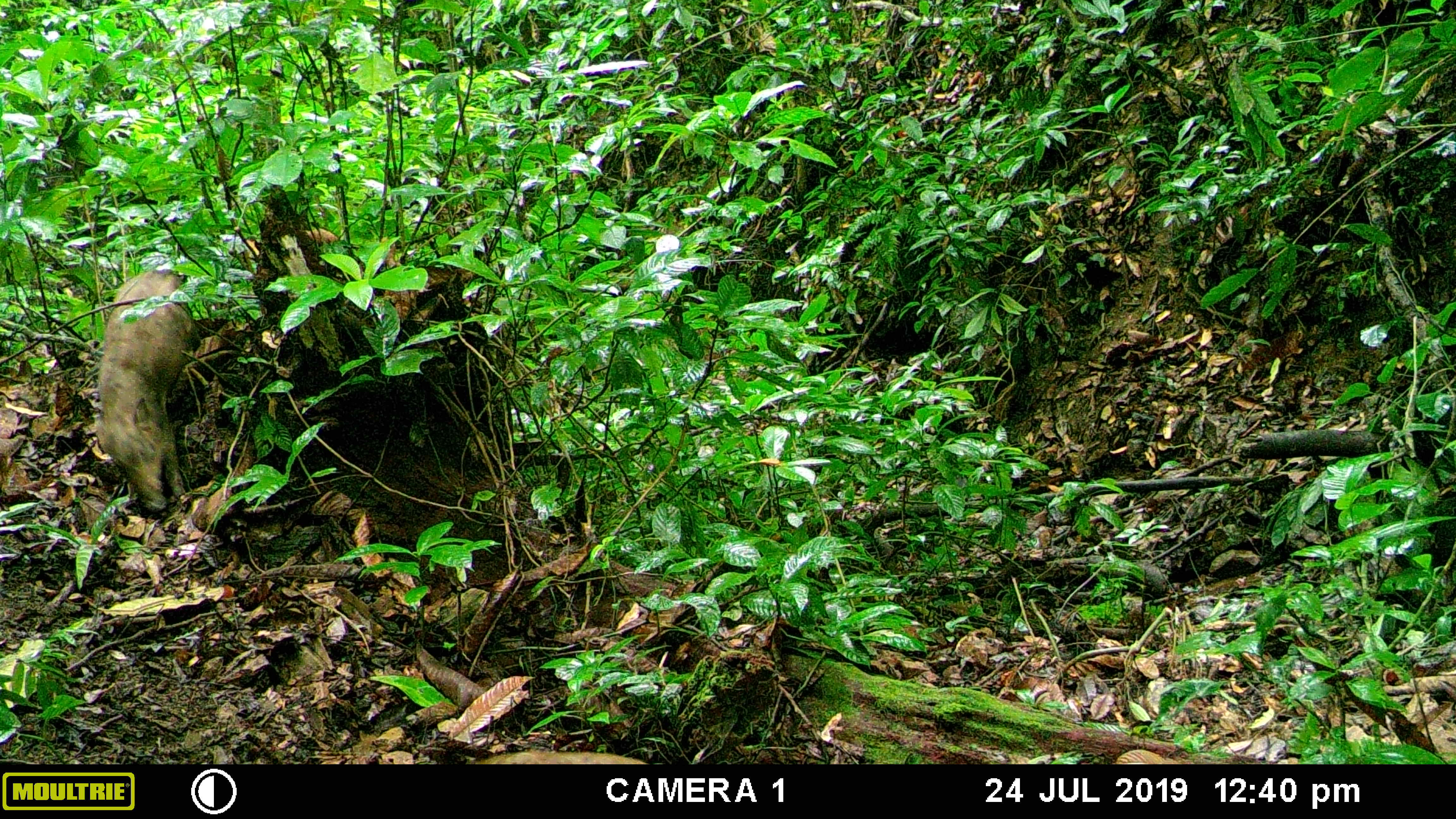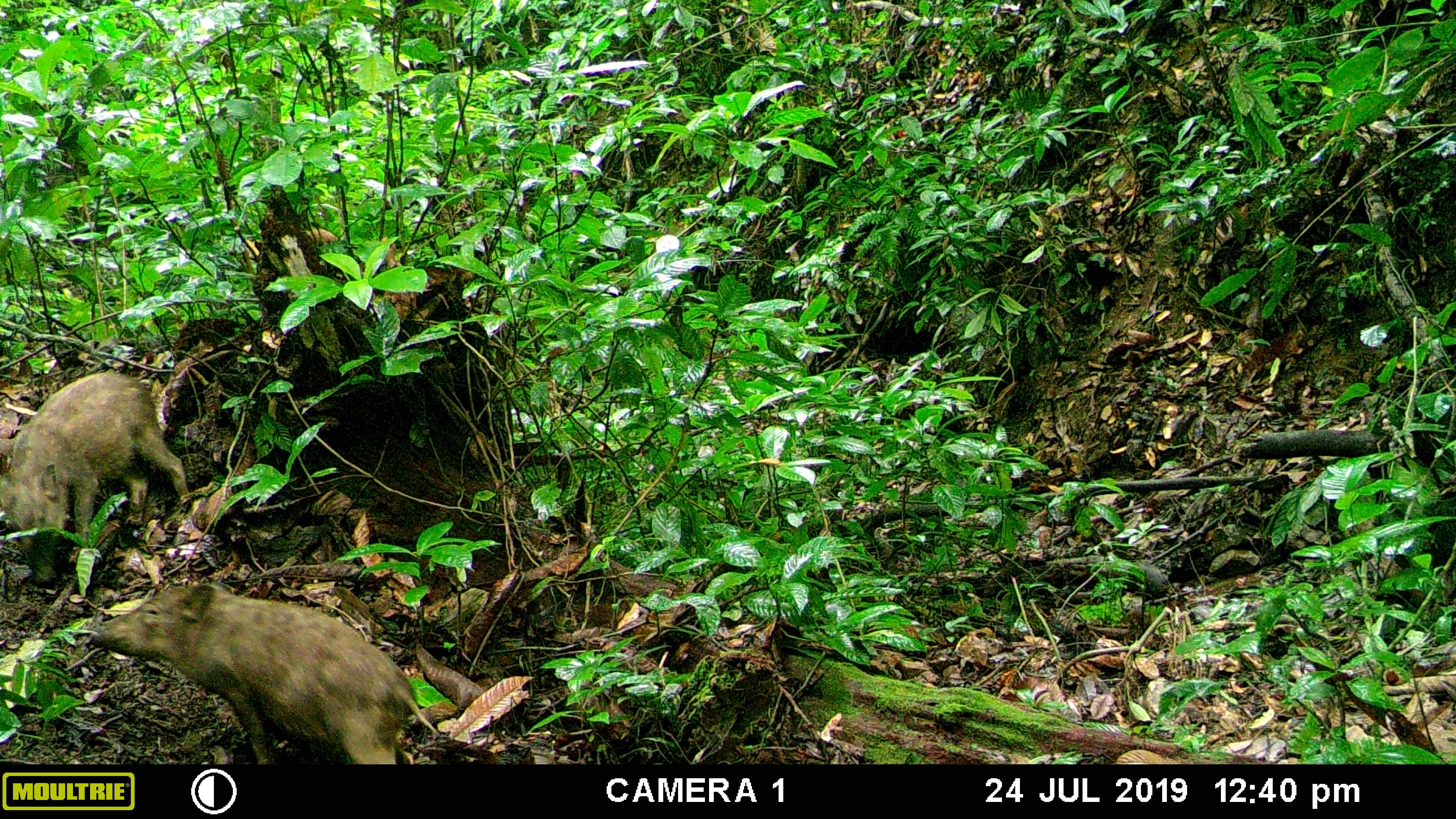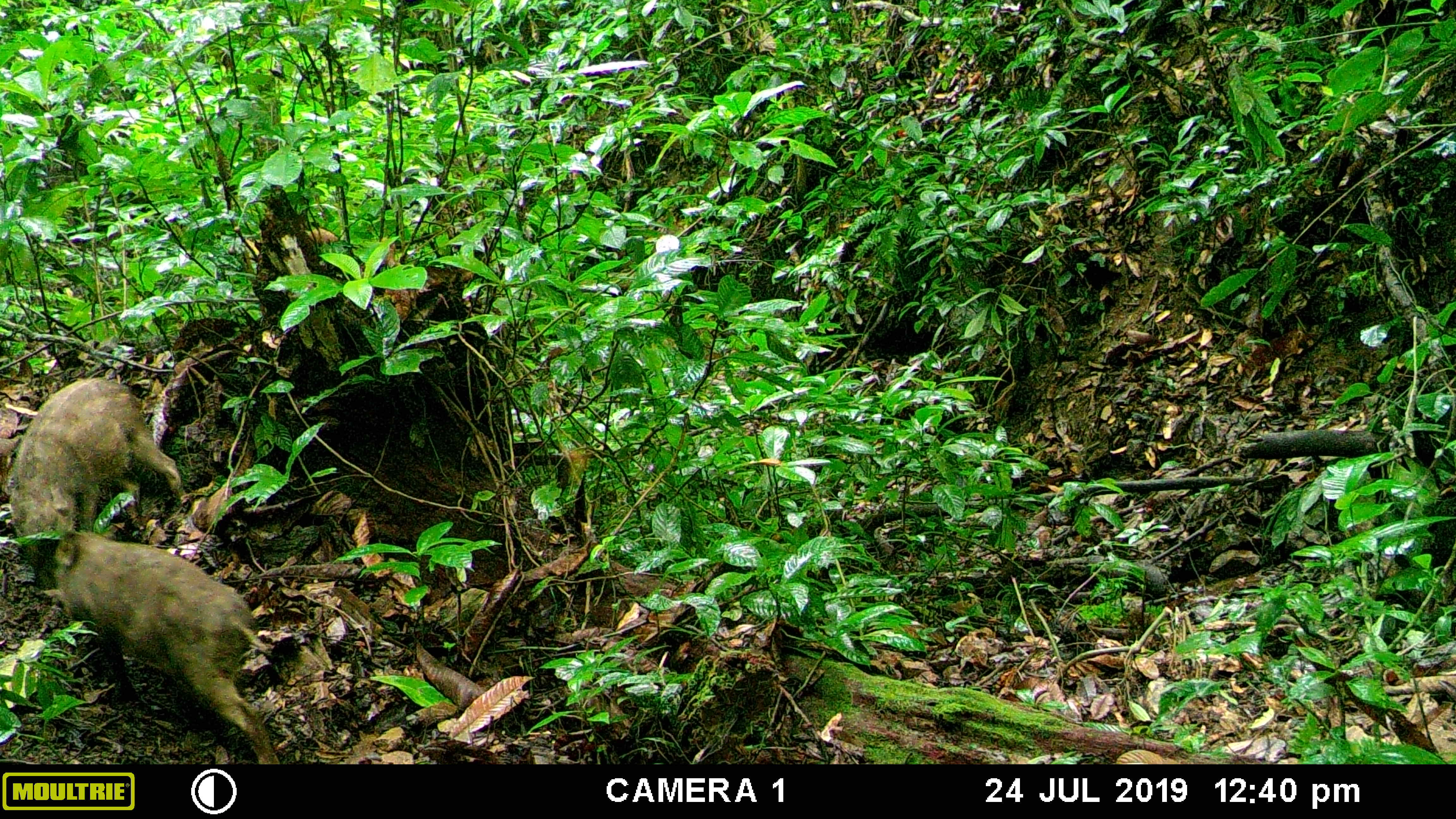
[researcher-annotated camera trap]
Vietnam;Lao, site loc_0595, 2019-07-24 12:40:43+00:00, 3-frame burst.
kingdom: Animalia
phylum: Chordata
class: Mammalia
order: Artiodactyla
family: Suidae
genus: Sus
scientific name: Sus scrofa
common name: eurasian wild pig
Eurasian wild pig (Sus scrofa). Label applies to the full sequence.